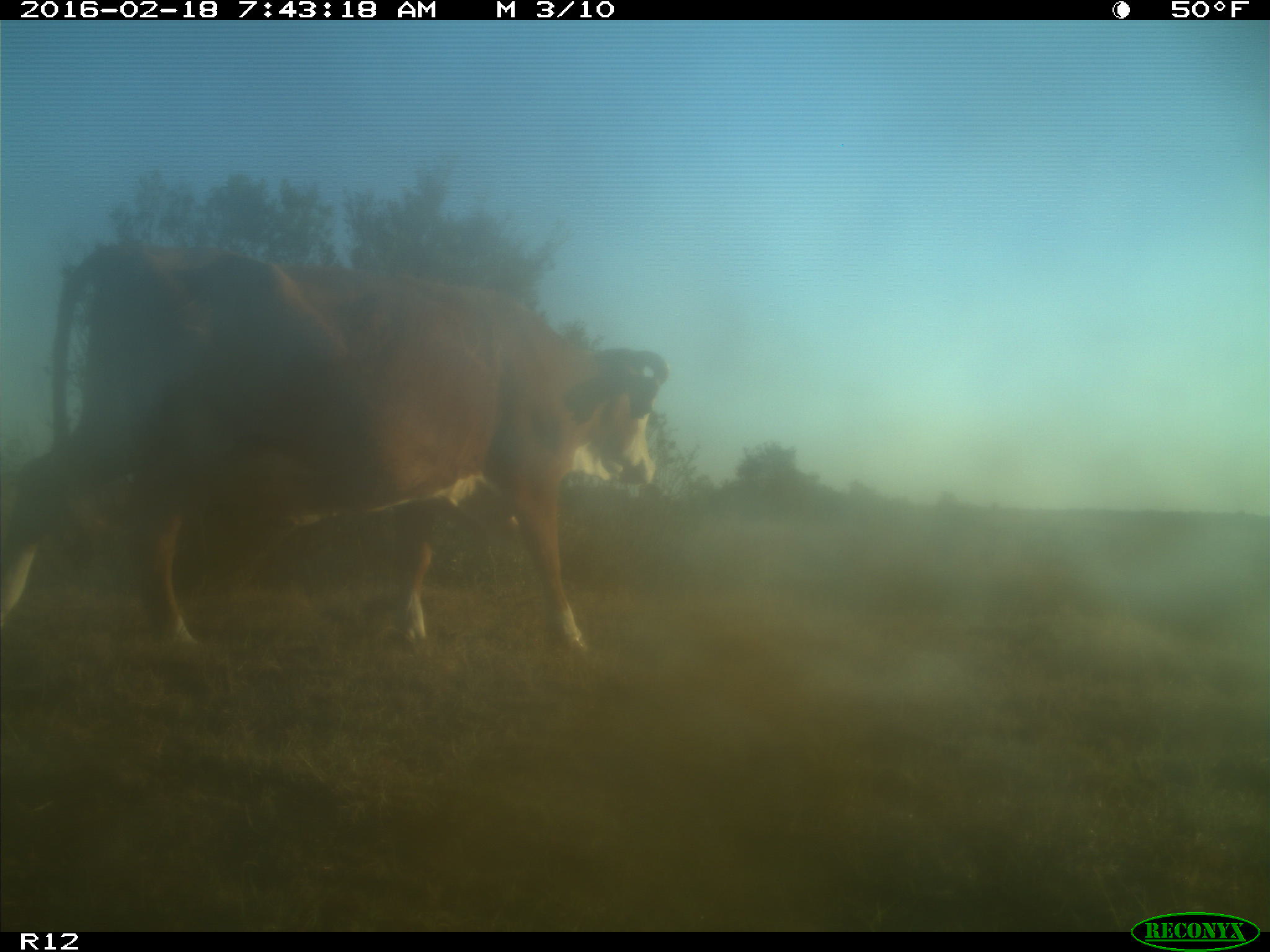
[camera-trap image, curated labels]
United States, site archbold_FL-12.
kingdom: Animalia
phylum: Chordata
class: Mammalia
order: Artiodactyla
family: Bovidae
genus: Bos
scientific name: Bos taurus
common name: domestic cow